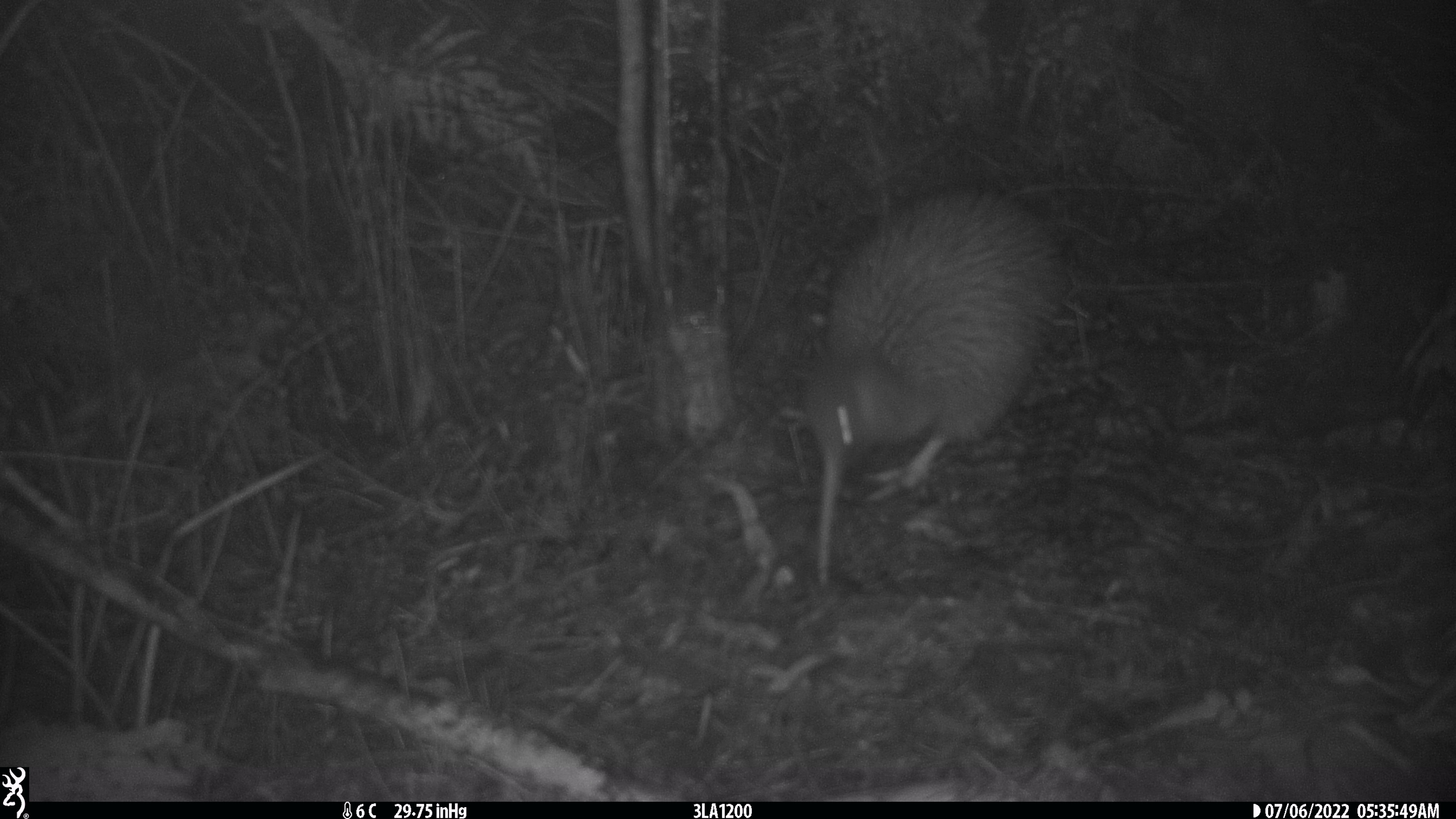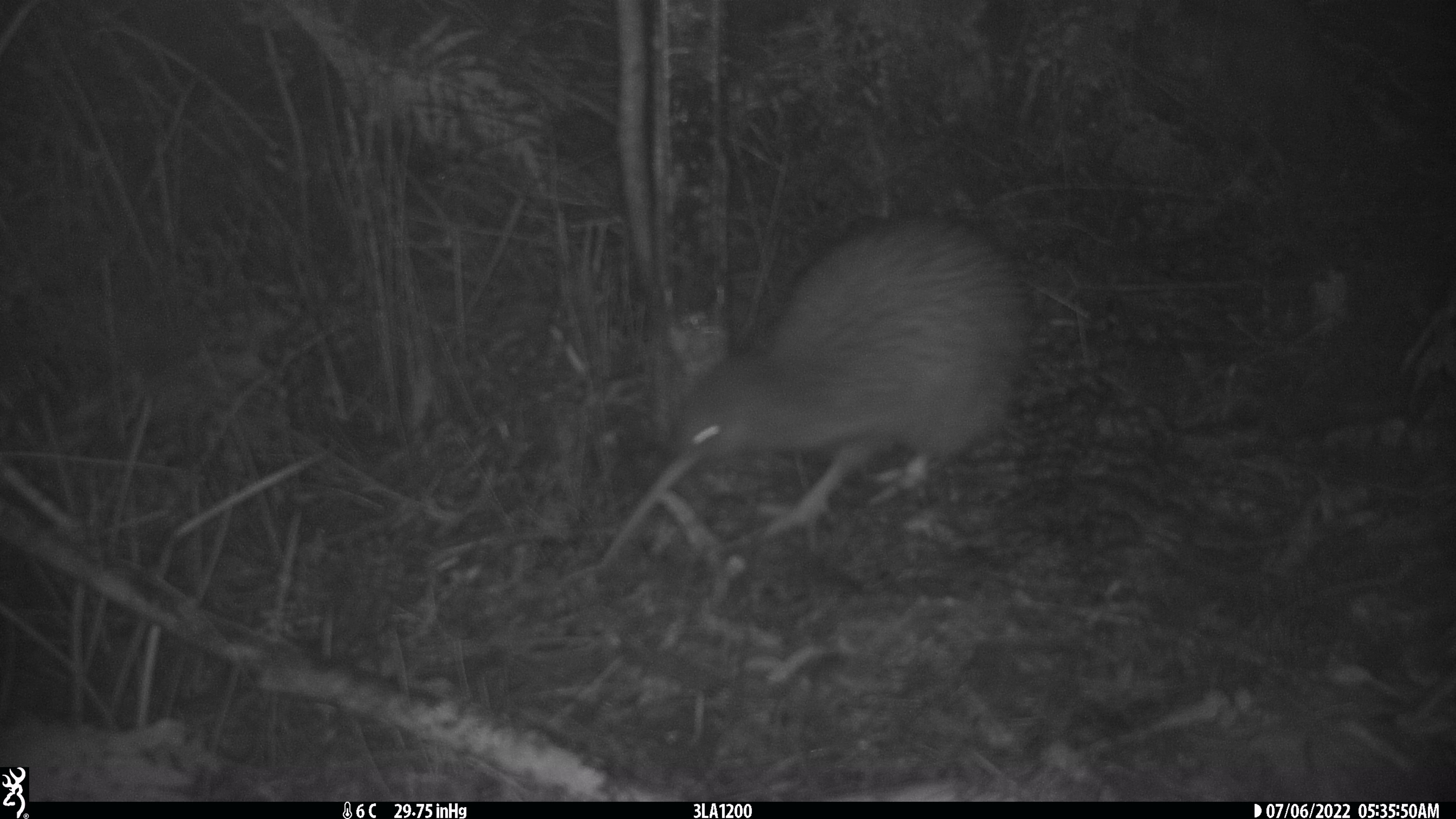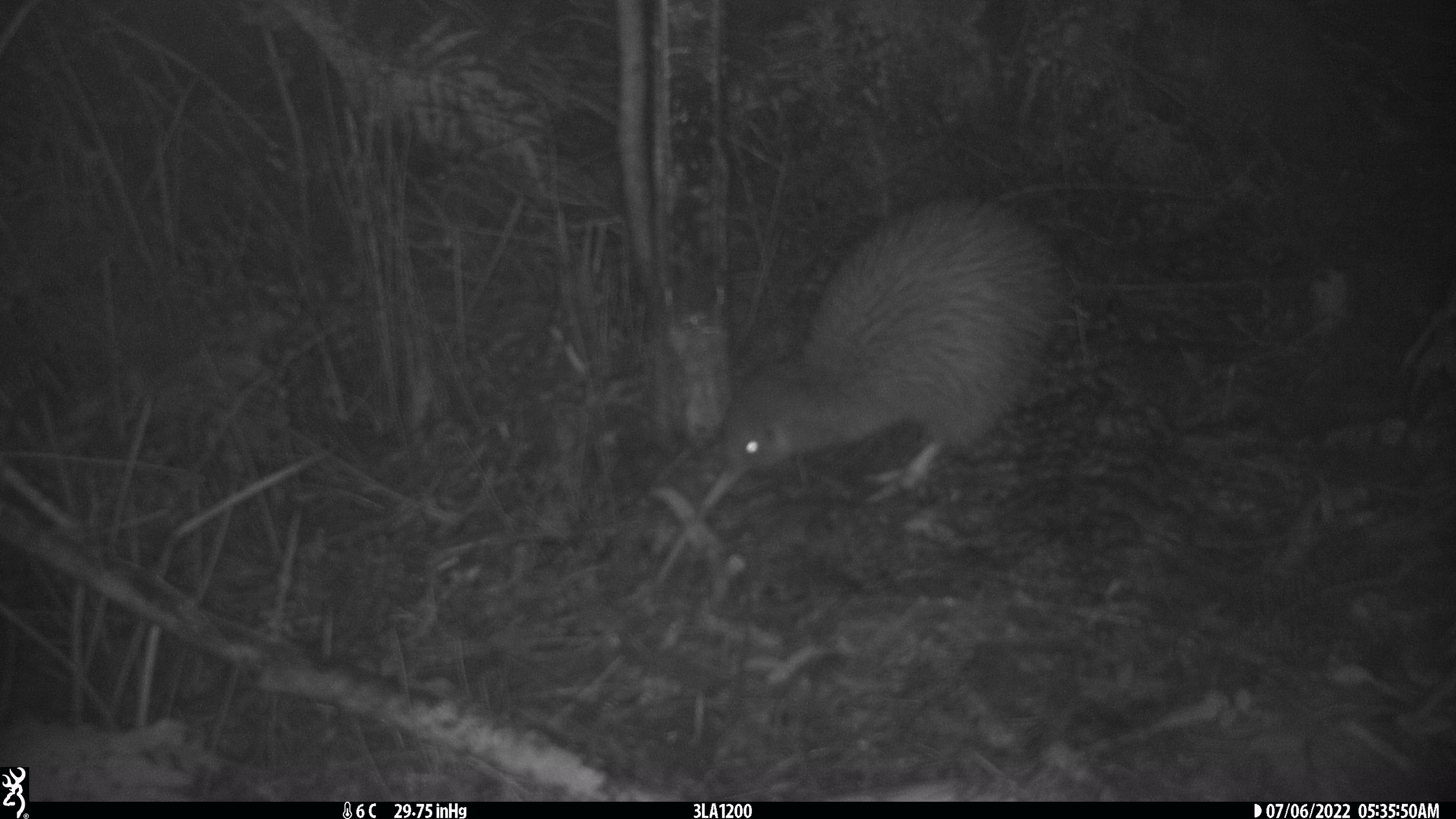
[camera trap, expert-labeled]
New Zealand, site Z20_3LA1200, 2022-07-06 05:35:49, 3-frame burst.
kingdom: Animalia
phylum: Chordata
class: Aves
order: Apterygiformes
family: Apterygidae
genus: Apteryx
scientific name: Apteryx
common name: kiwi